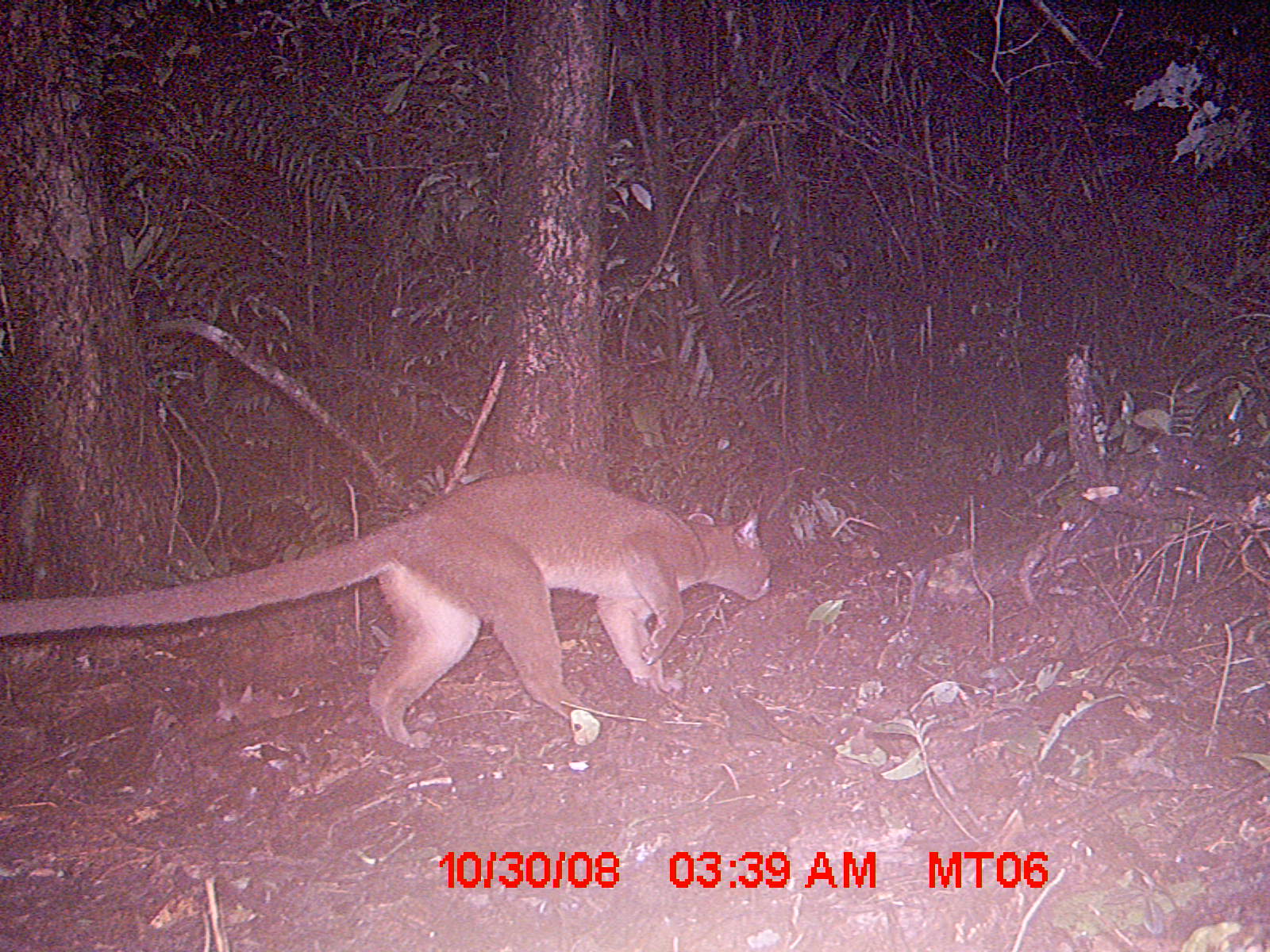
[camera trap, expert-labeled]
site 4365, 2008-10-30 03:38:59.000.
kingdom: Animalia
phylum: Chordata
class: Mammalia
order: Carnivora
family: Eupleridae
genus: Cryptoprocta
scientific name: Cryptoprocta ferox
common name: fossa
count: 1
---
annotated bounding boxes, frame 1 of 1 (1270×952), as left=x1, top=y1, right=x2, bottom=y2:
cryptoprocta ferox: left=0, top=468, right=770, bottom=748